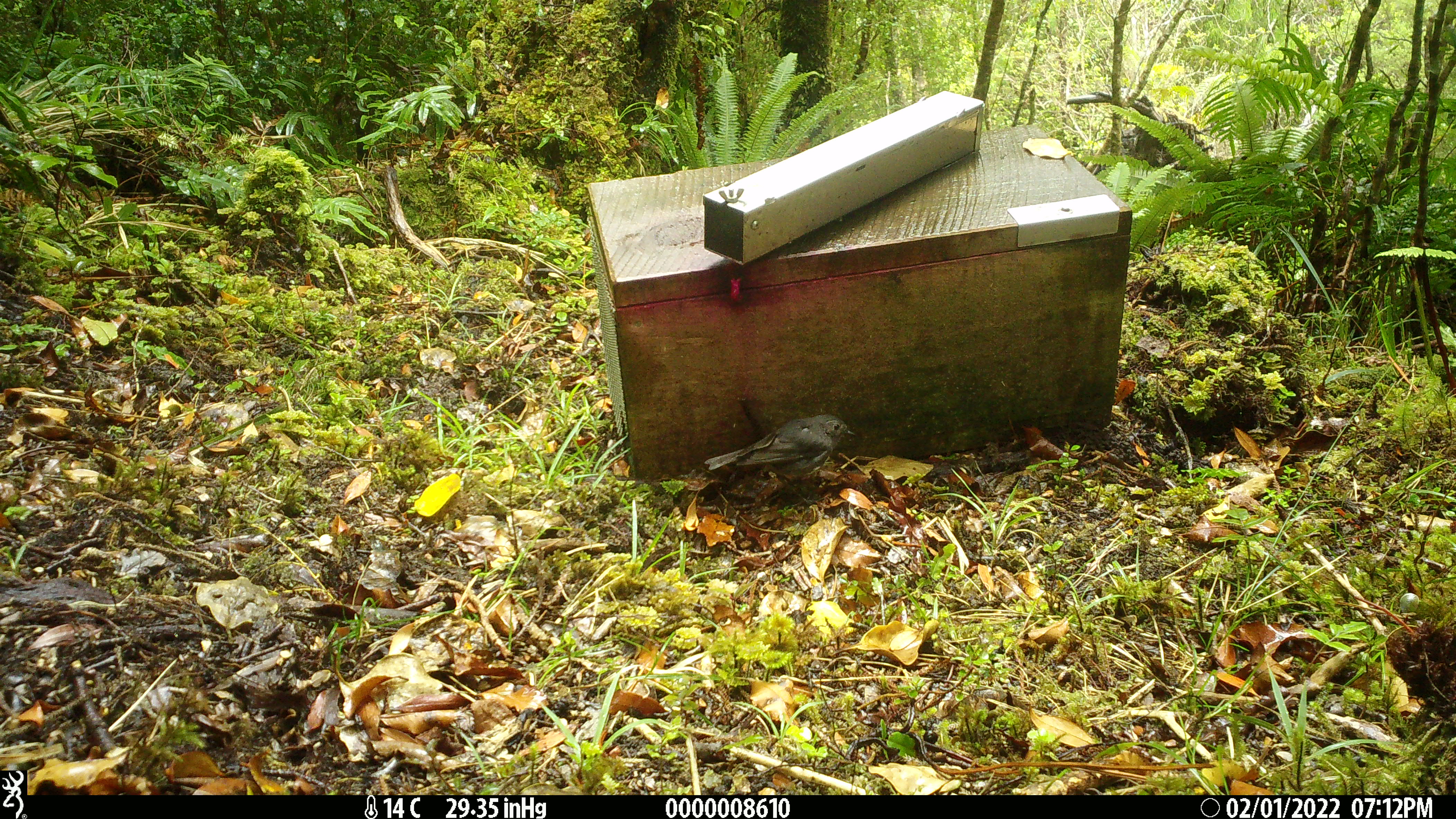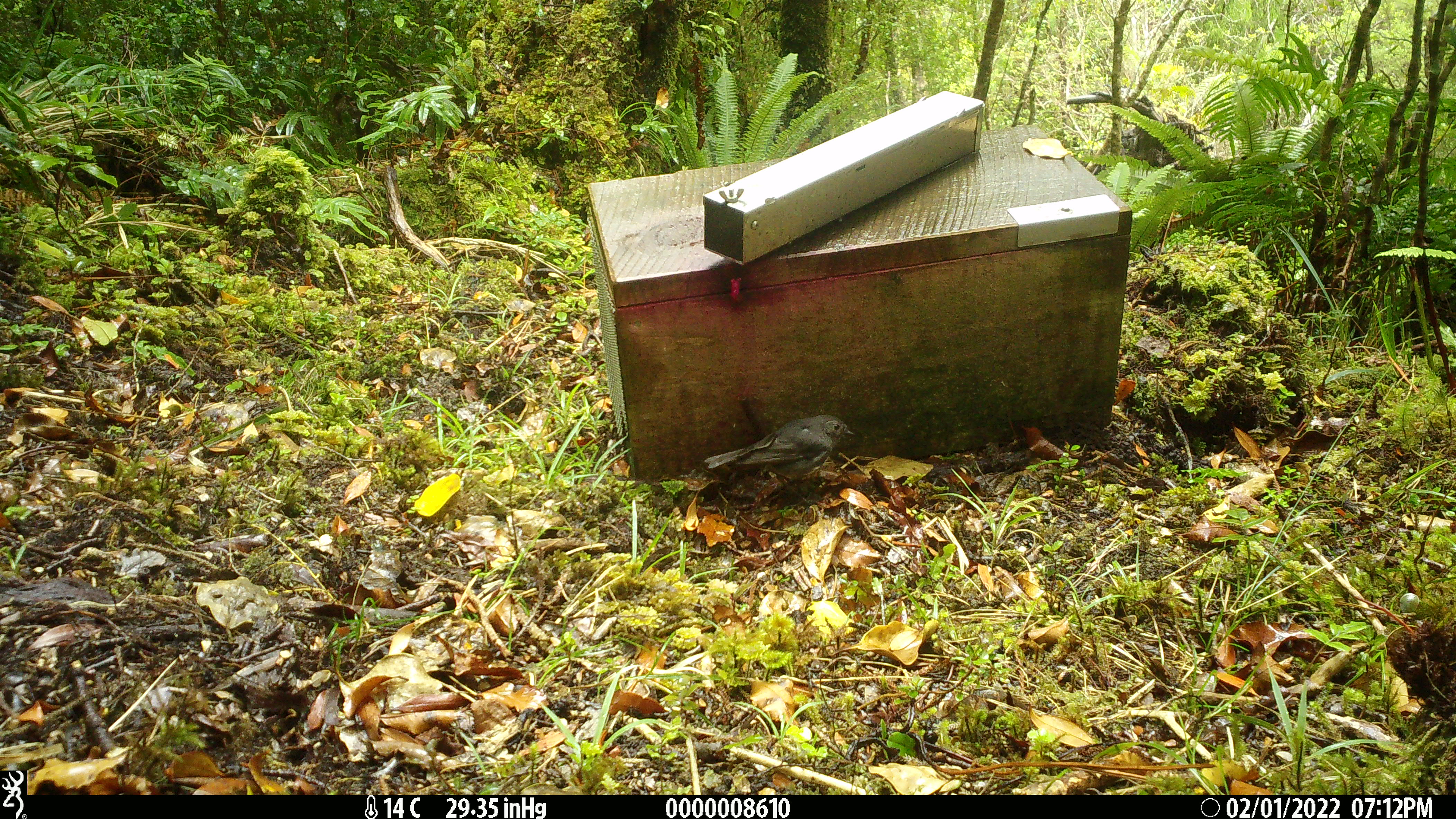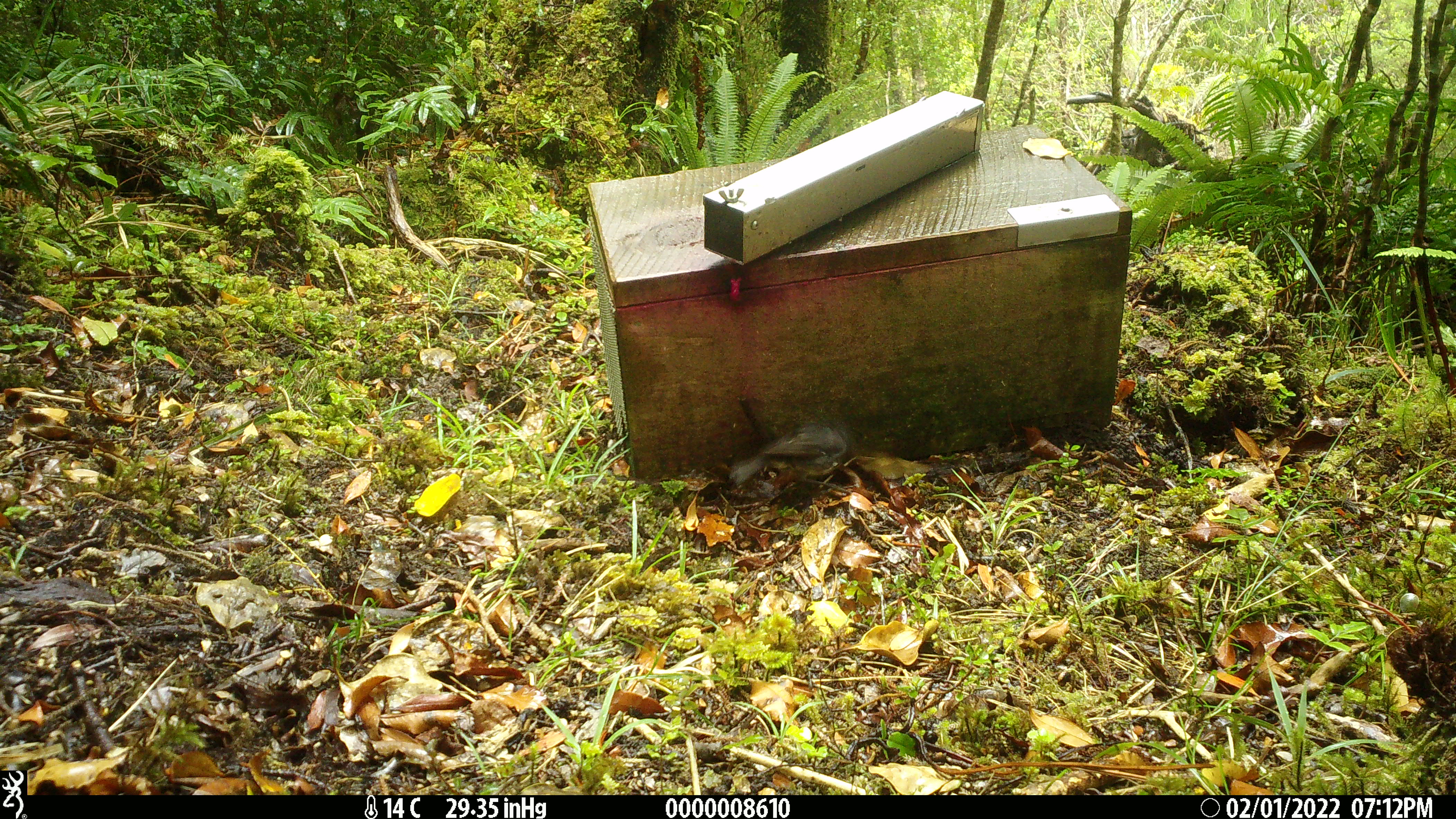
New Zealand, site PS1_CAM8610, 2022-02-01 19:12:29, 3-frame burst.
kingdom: Animalia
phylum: Chordata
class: Aves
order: Passeriformes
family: Petroicidae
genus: Petroica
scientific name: Petroica australis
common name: new zealand robin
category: robin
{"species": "robin (new zealand robin) (Petroica australis)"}